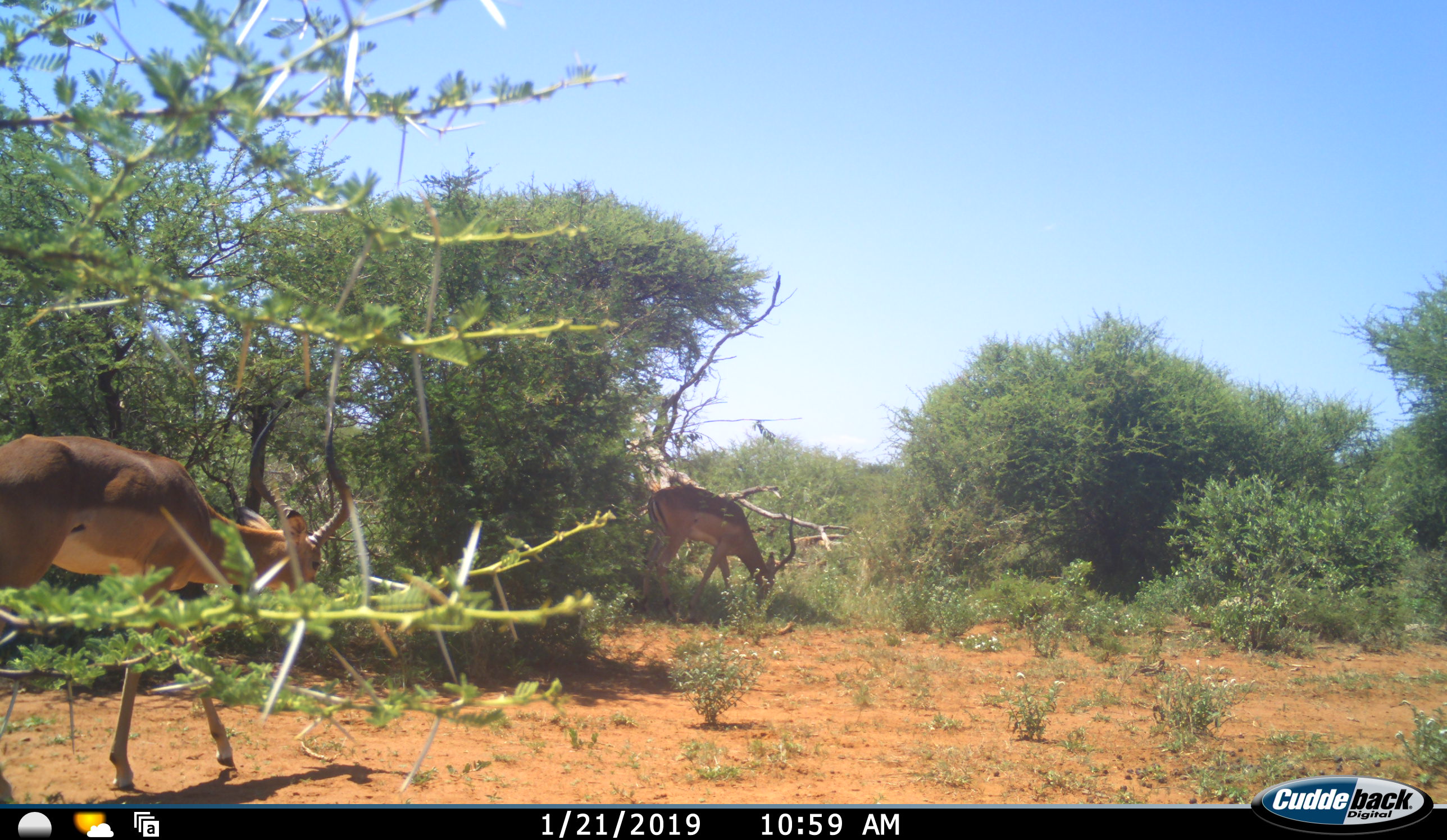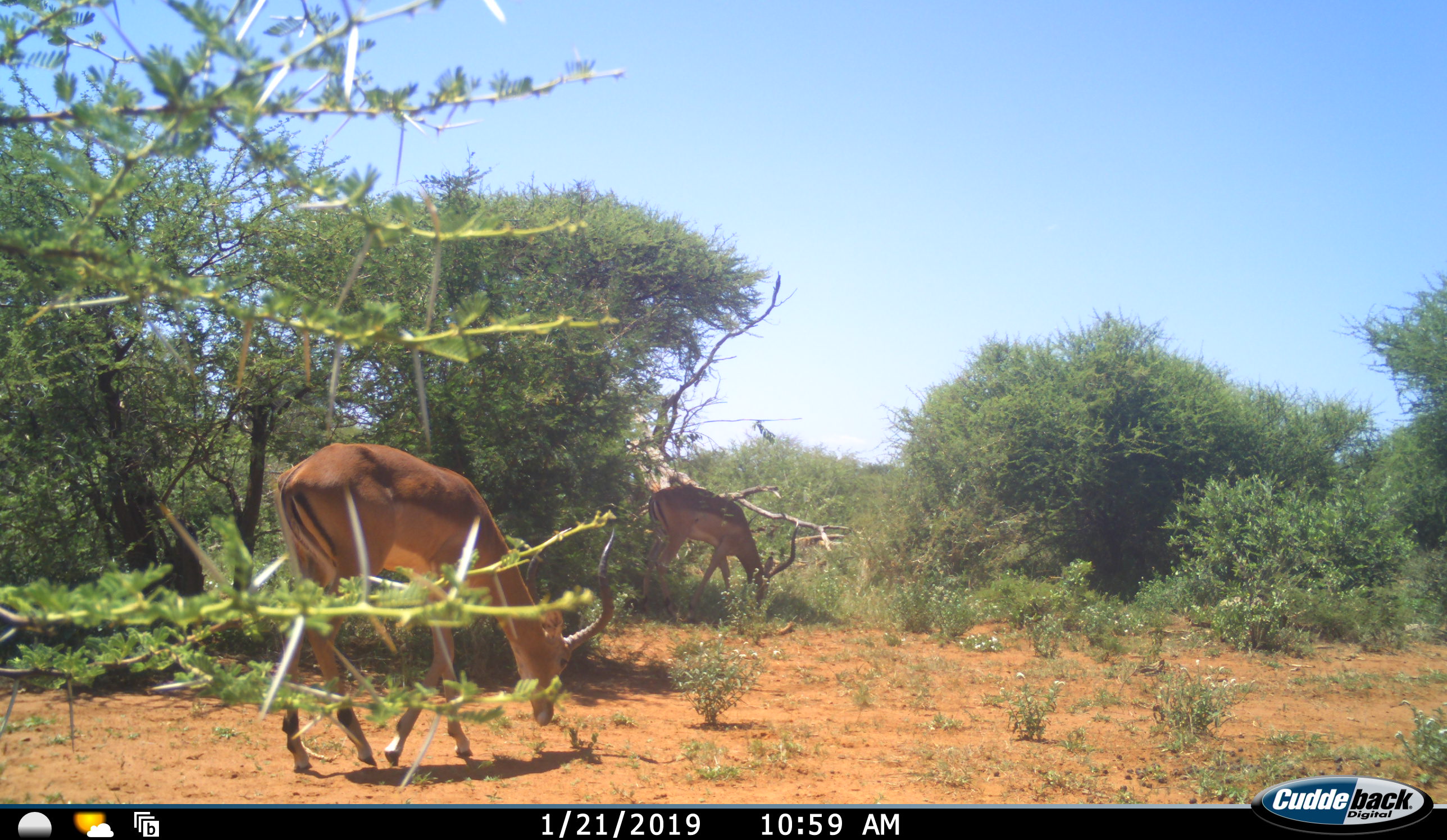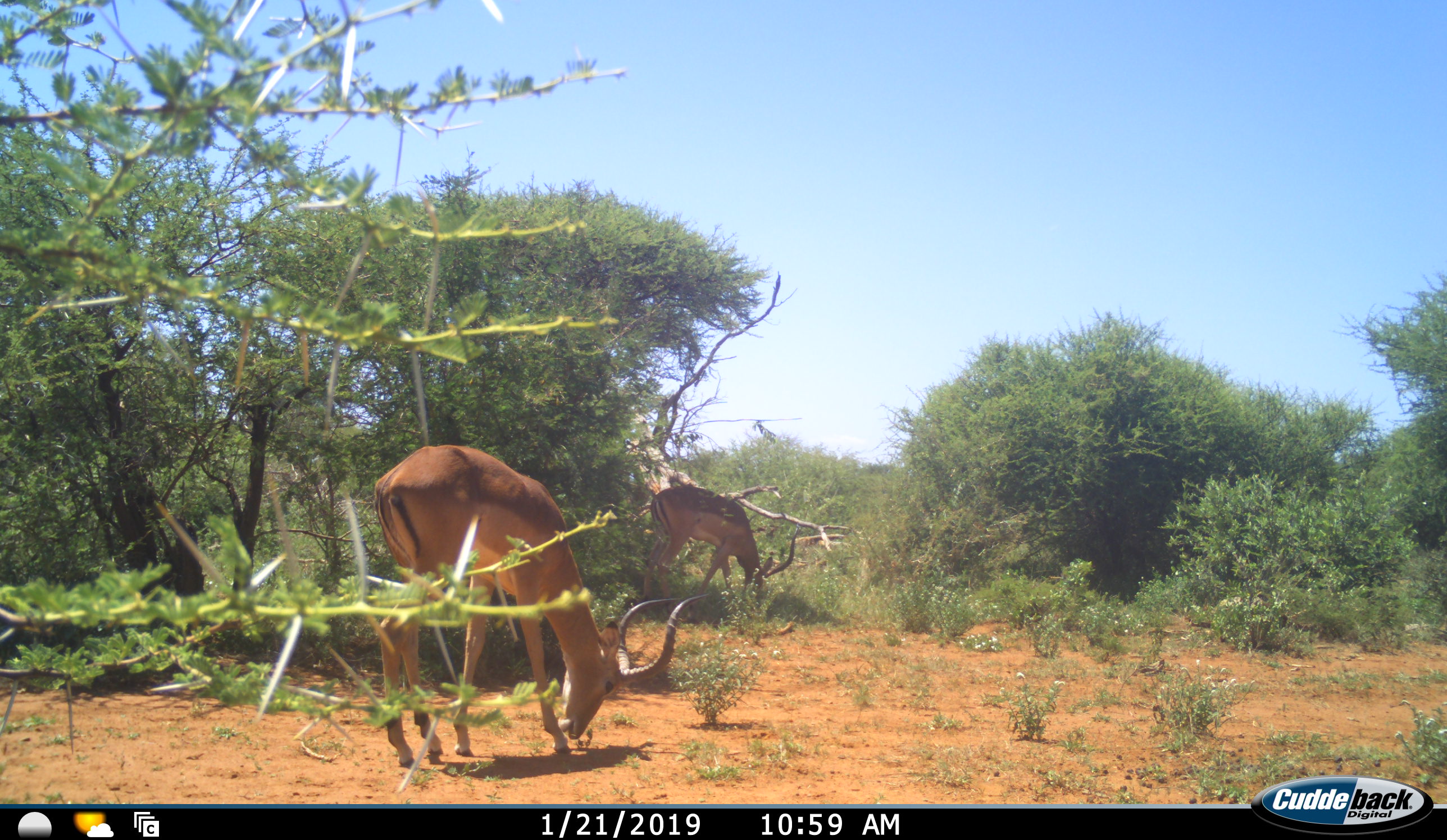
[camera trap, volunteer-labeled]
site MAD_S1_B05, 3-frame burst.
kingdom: Animalia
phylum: Chordata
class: Mammalia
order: Artiodactyla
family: Bovidae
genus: Aepyceros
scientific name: Aepyceros melampus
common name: impala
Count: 2.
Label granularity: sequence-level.